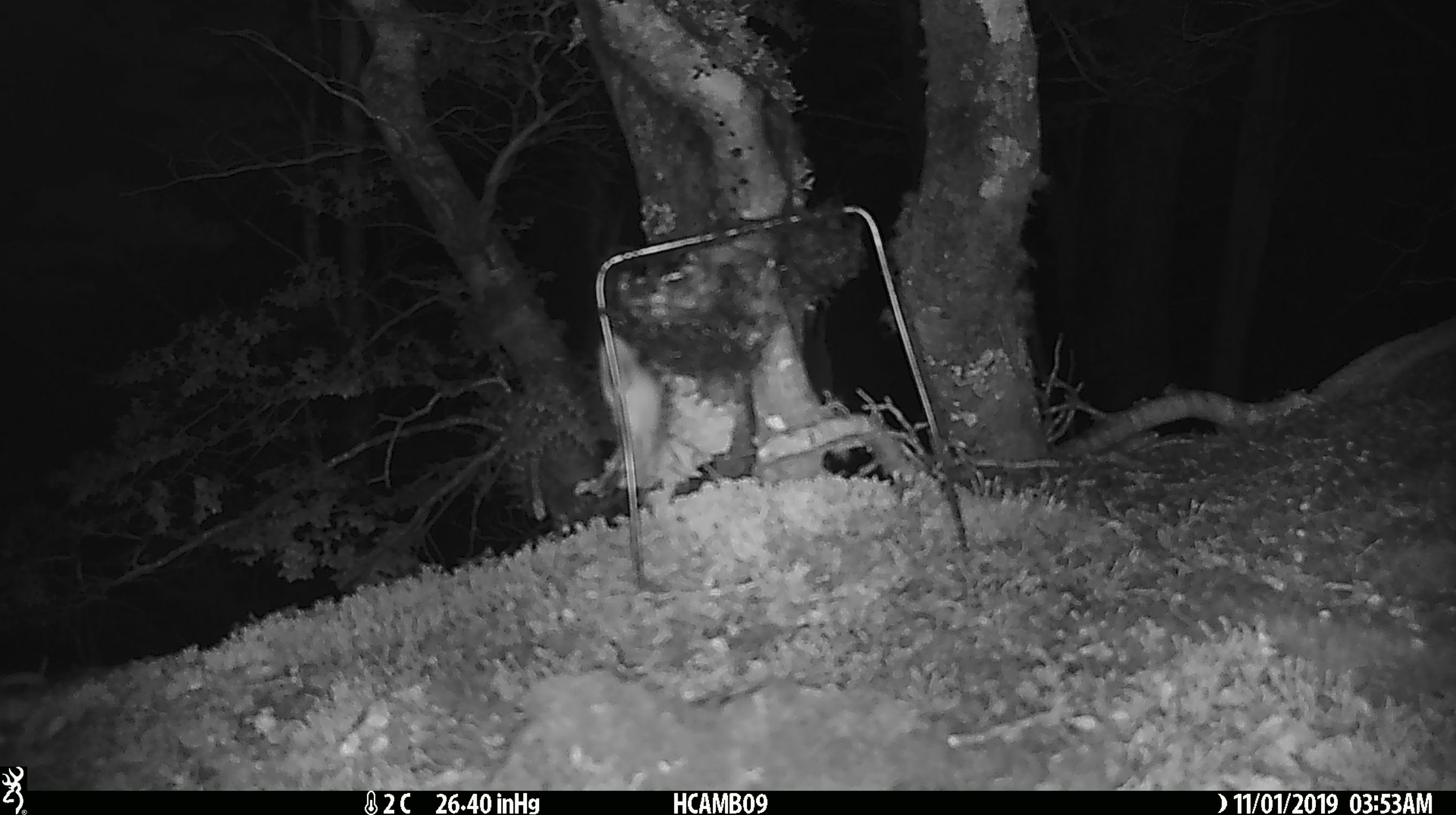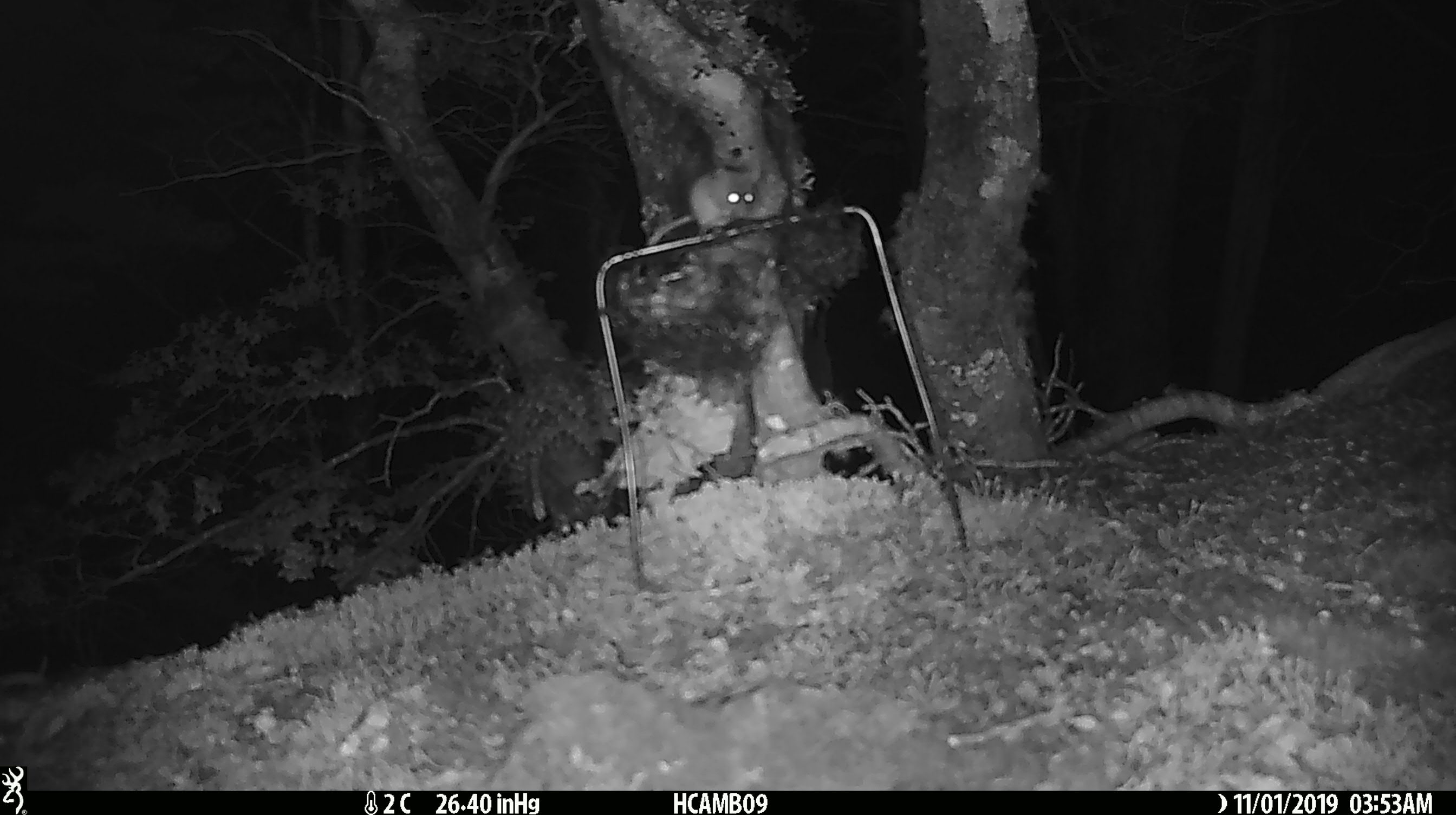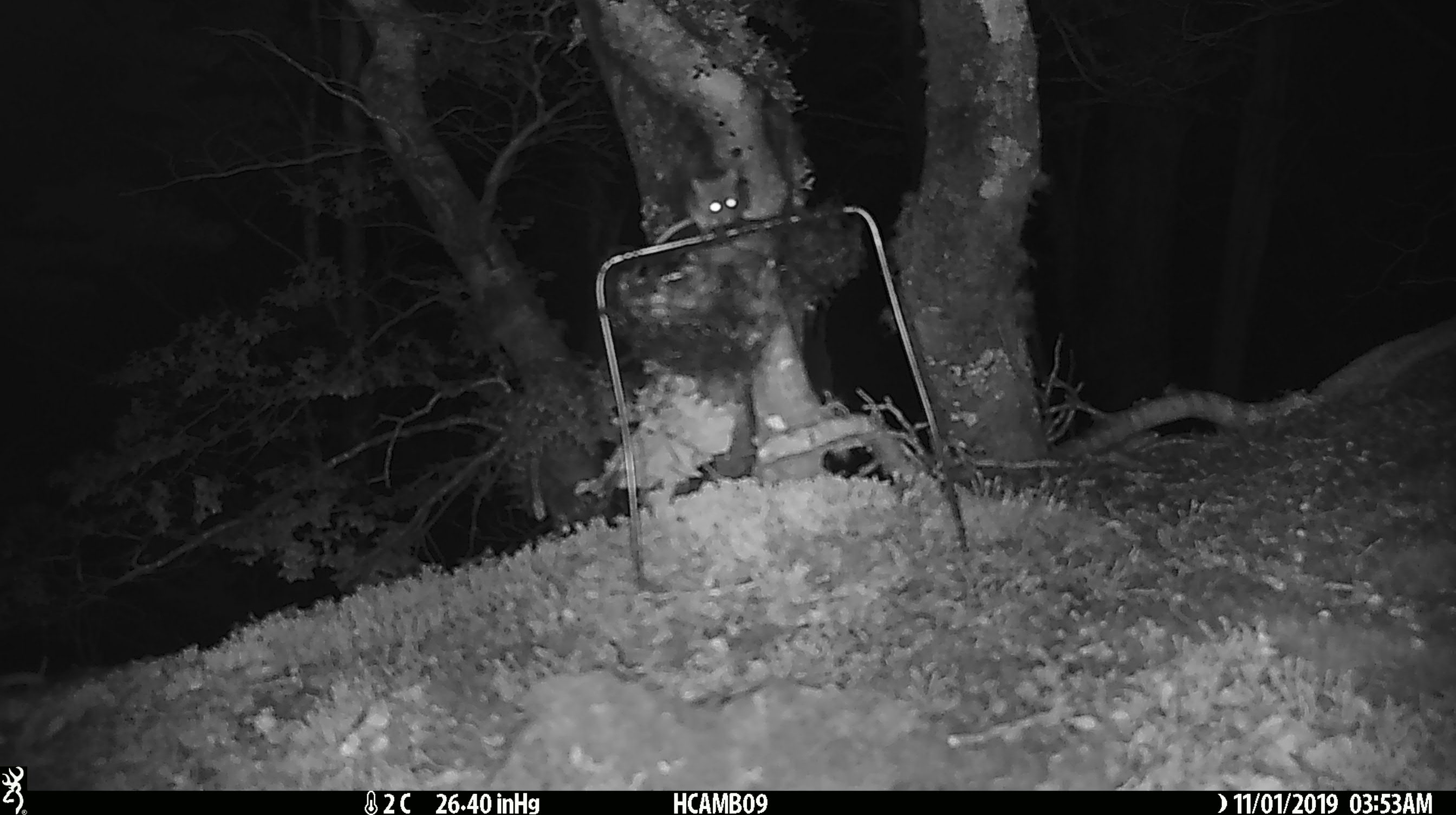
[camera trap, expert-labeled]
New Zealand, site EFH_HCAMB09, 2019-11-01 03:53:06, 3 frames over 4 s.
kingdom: Animalia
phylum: Chordata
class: Mammalia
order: Rodentia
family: Muridae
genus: Mus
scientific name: Mus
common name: mouse